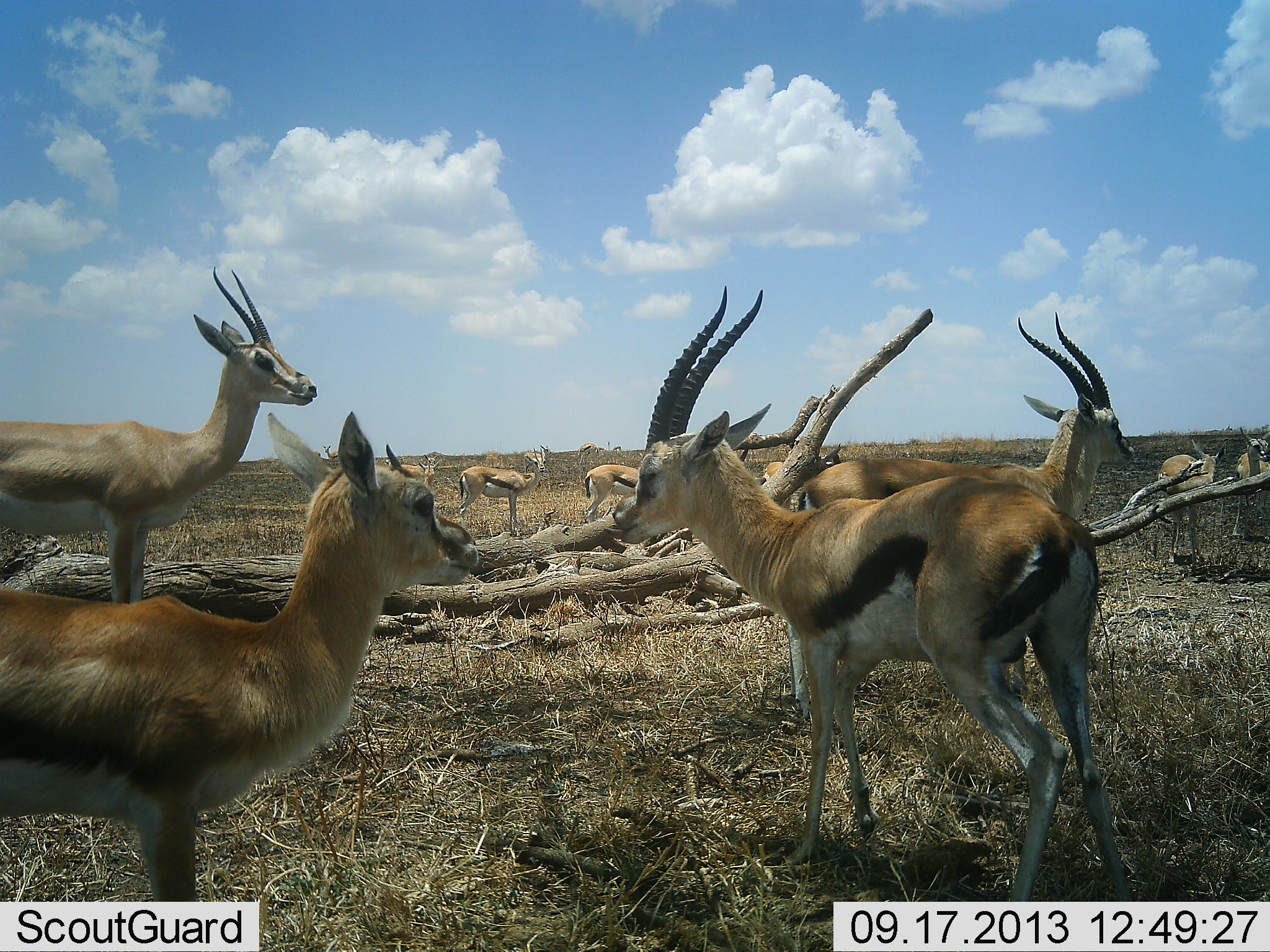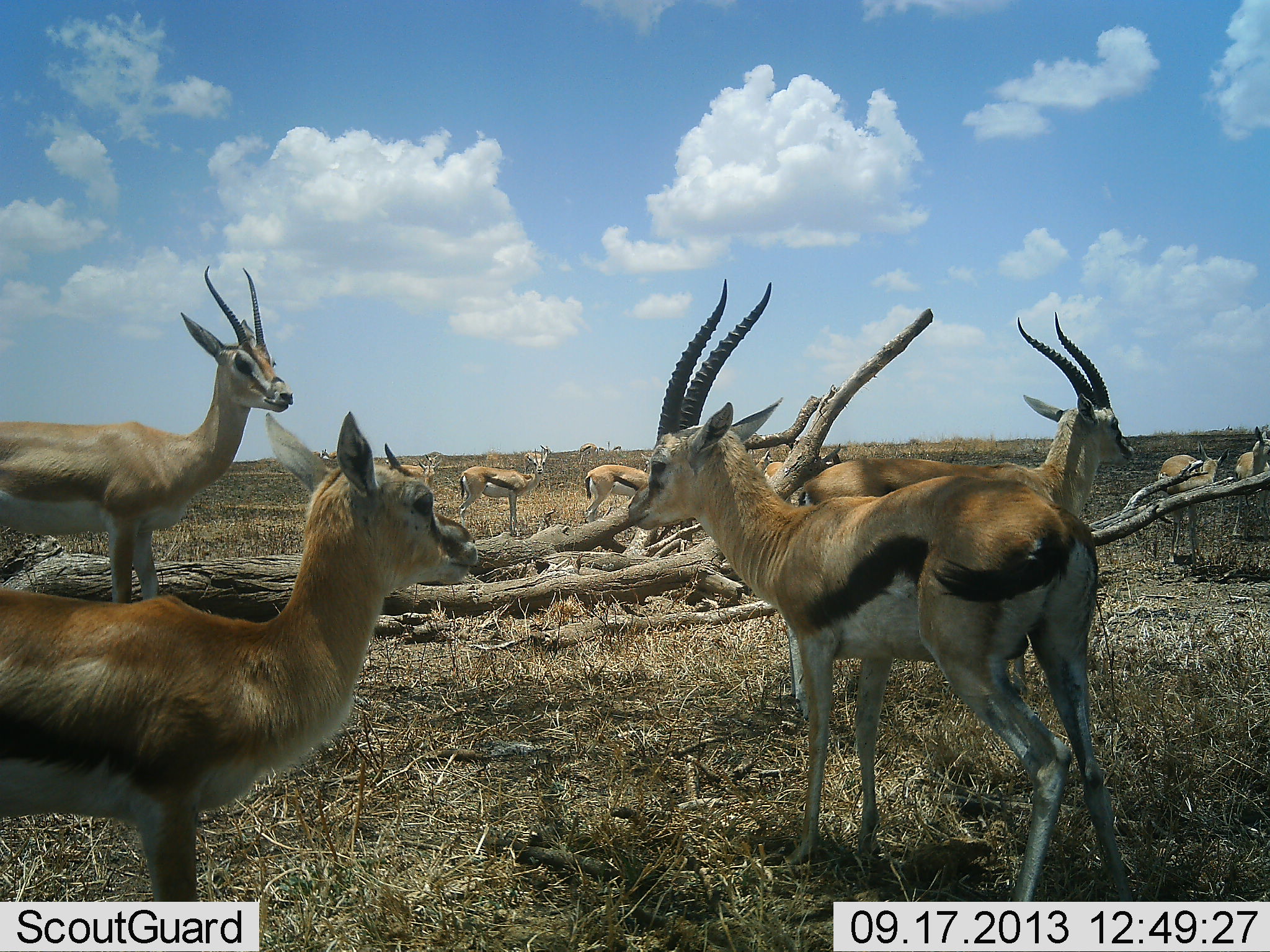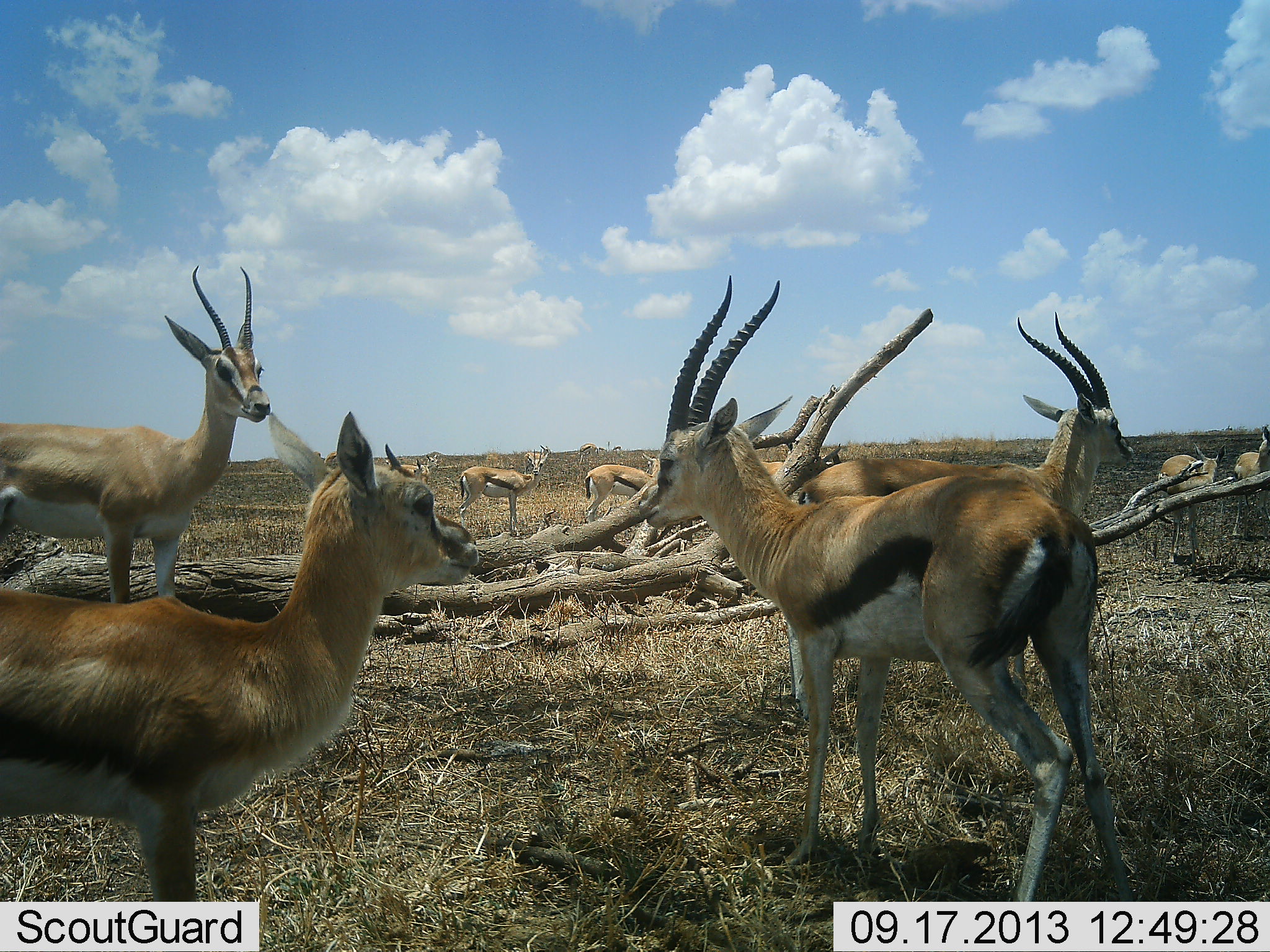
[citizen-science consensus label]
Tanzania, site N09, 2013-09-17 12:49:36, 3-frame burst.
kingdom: Animalia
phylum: Chordata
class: Mammalia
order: Artiodactyla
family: Bovidae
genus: Eudorcas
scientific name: Eudorcas thomsonii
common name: thomson's gazelle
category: gazellethomsons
Gazellethomsons (thomson's gazelle) (Eudorcas thomsonii), count 11-50. Behavior (volunteer vote fractions): standing 92%, resting 0%, moving 0%, interacting 8%. Young present (vote fraction): 23%. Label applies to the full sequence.